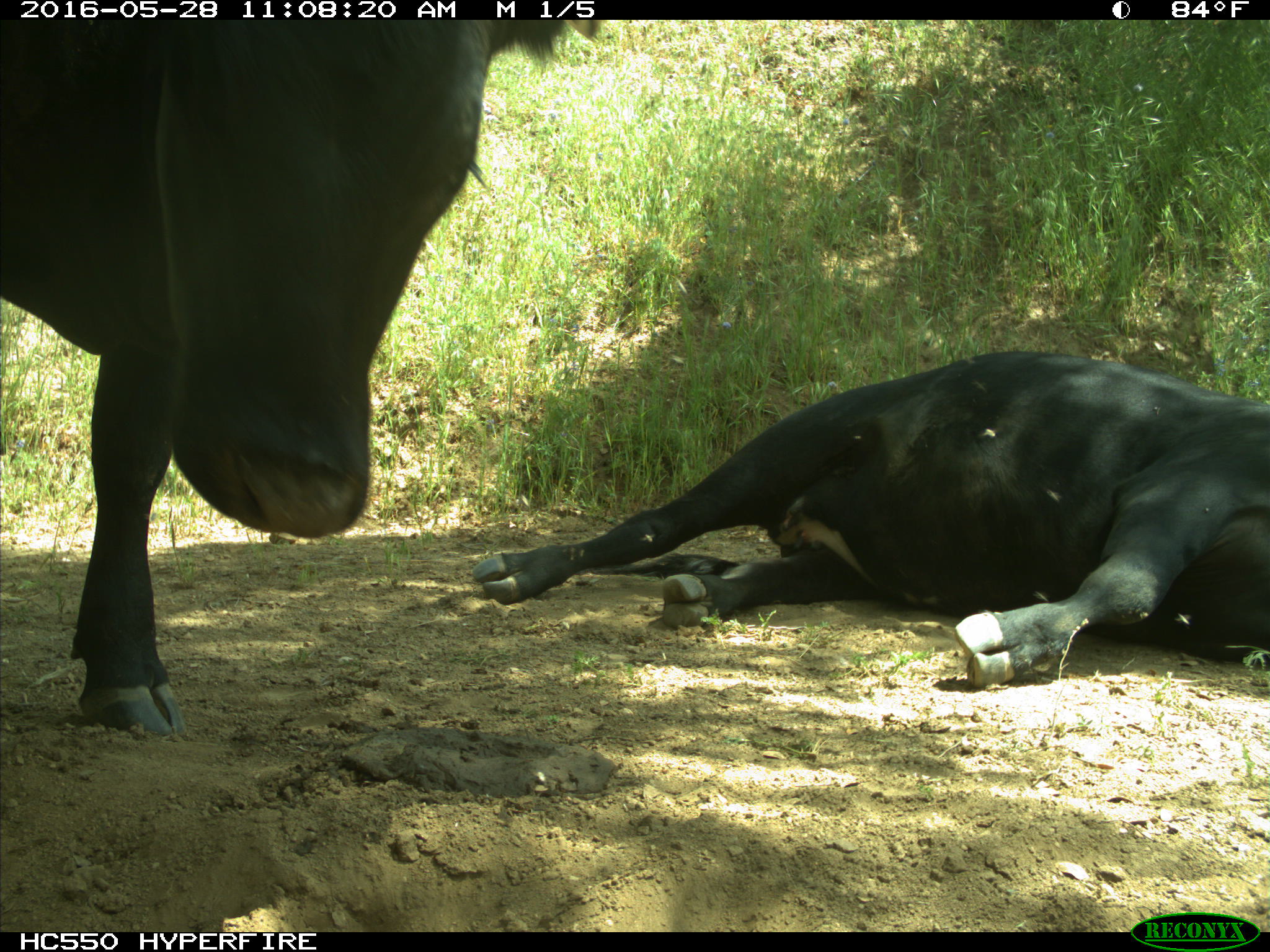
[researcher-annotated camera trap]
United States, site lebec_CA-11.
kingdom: Animalia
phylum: Chordata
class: Mammalia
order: Artiodactyla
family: Bovidae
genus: Bos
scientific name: Bos taurus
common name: domestic cow